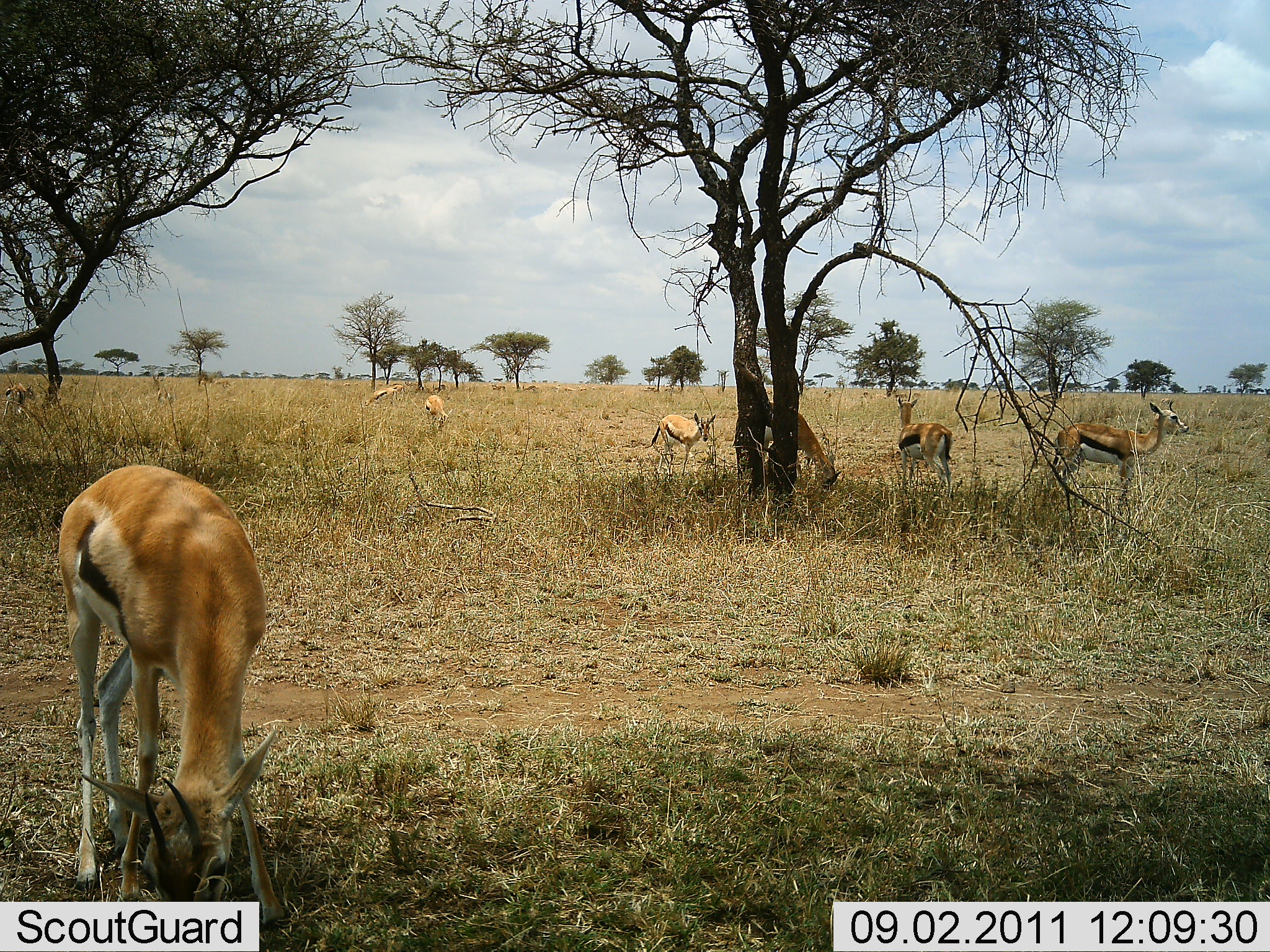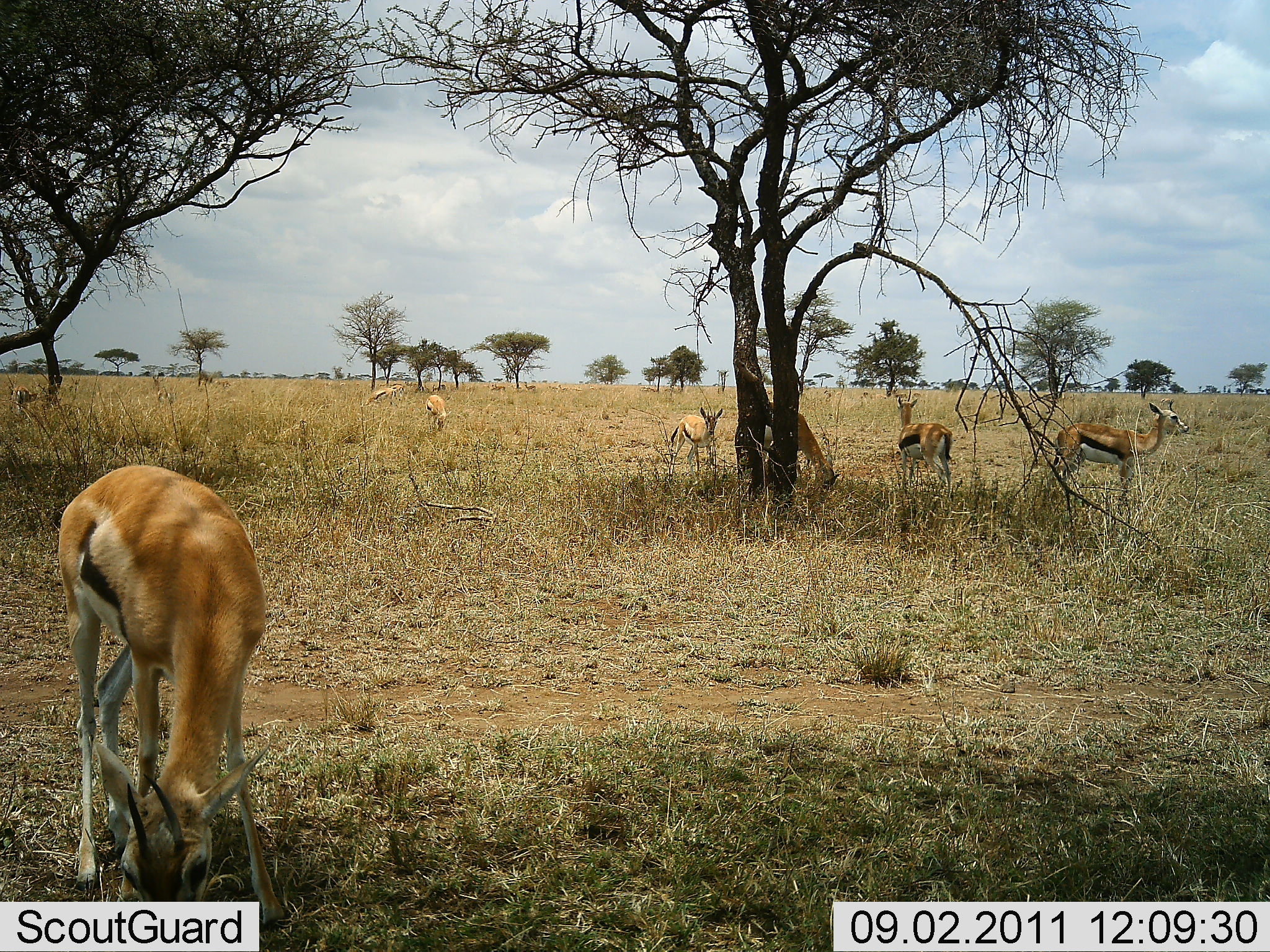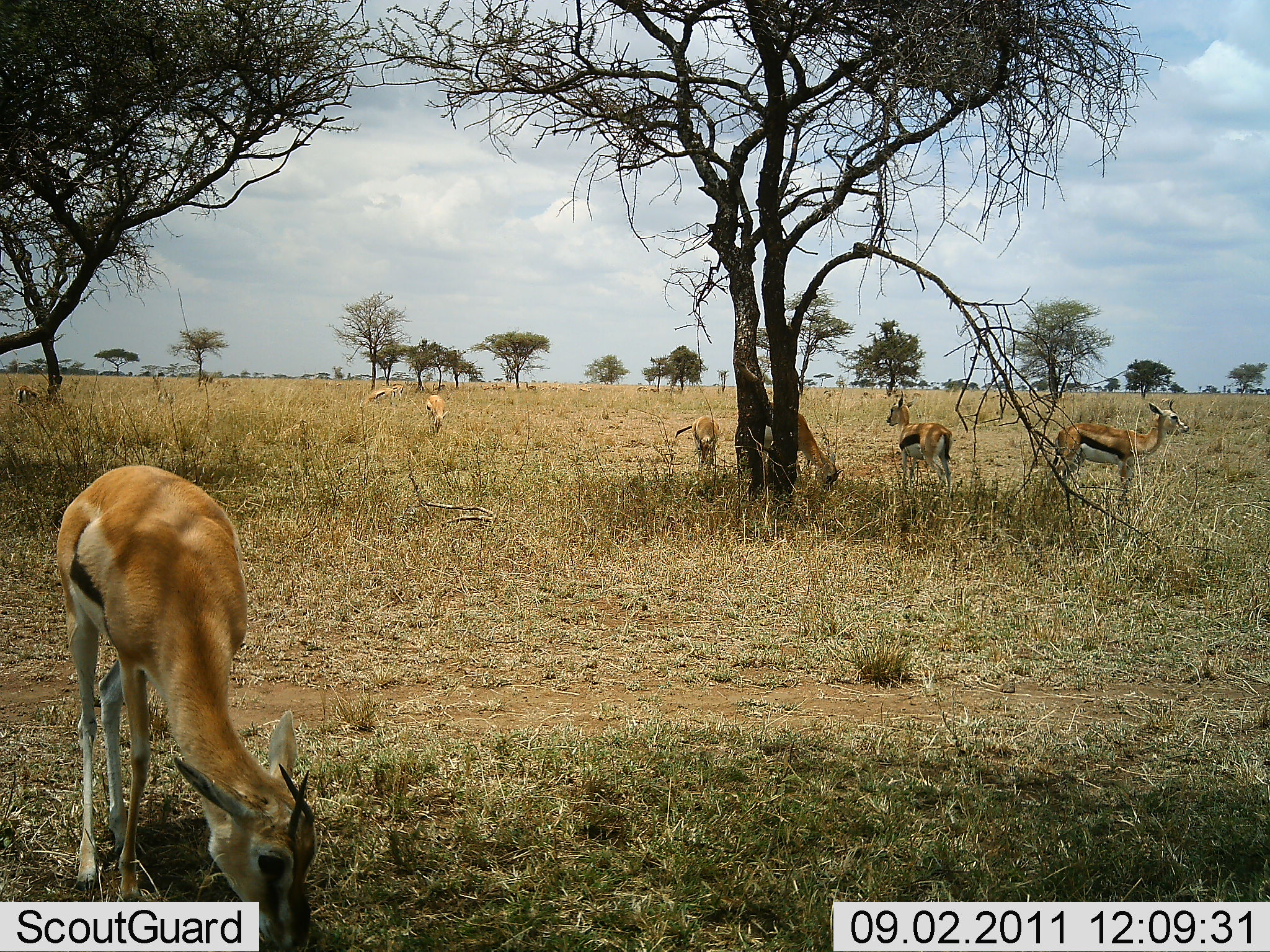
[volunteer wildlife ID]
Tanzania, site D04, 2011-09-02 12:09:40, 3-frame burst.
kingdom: Animalia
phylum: Chordata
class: Mammalia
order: Artiodactyla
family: Bovidae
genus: Eudorcas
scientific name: Eudorcas thomsonii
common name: thomson's gazelle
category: gazellethomsons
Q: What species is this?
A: Gazellethomsons (thomson's gazelle) (Eudorcas thomsonii).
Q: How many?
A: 8.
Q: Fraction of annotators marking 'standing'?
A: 82%.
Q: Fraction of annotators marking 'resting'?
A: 18%.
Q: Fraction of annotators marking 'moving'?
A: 18%.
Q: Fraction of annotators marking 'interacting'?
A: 0%.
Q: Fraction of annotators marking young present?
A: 18%.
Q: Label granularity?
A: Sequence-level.